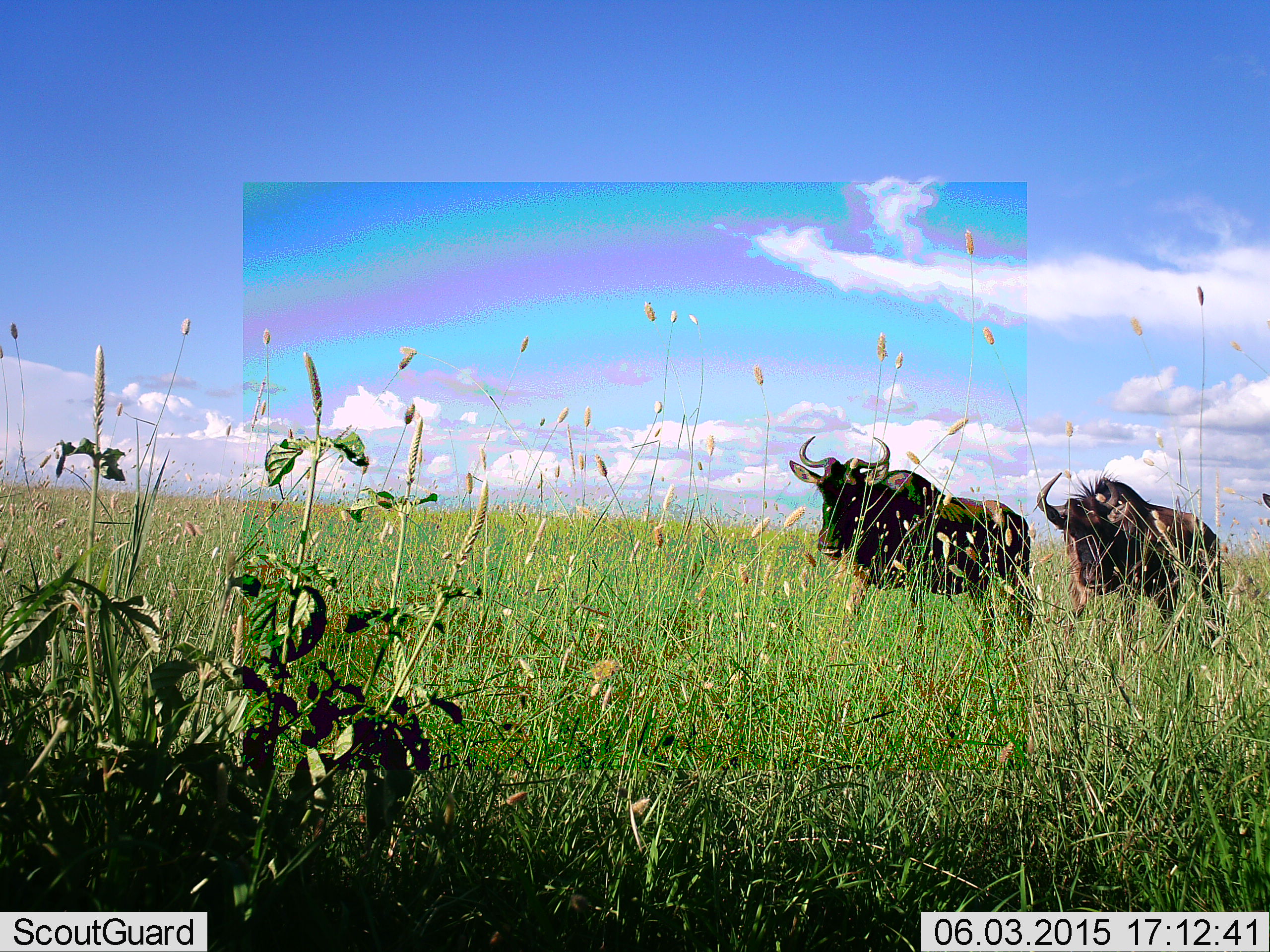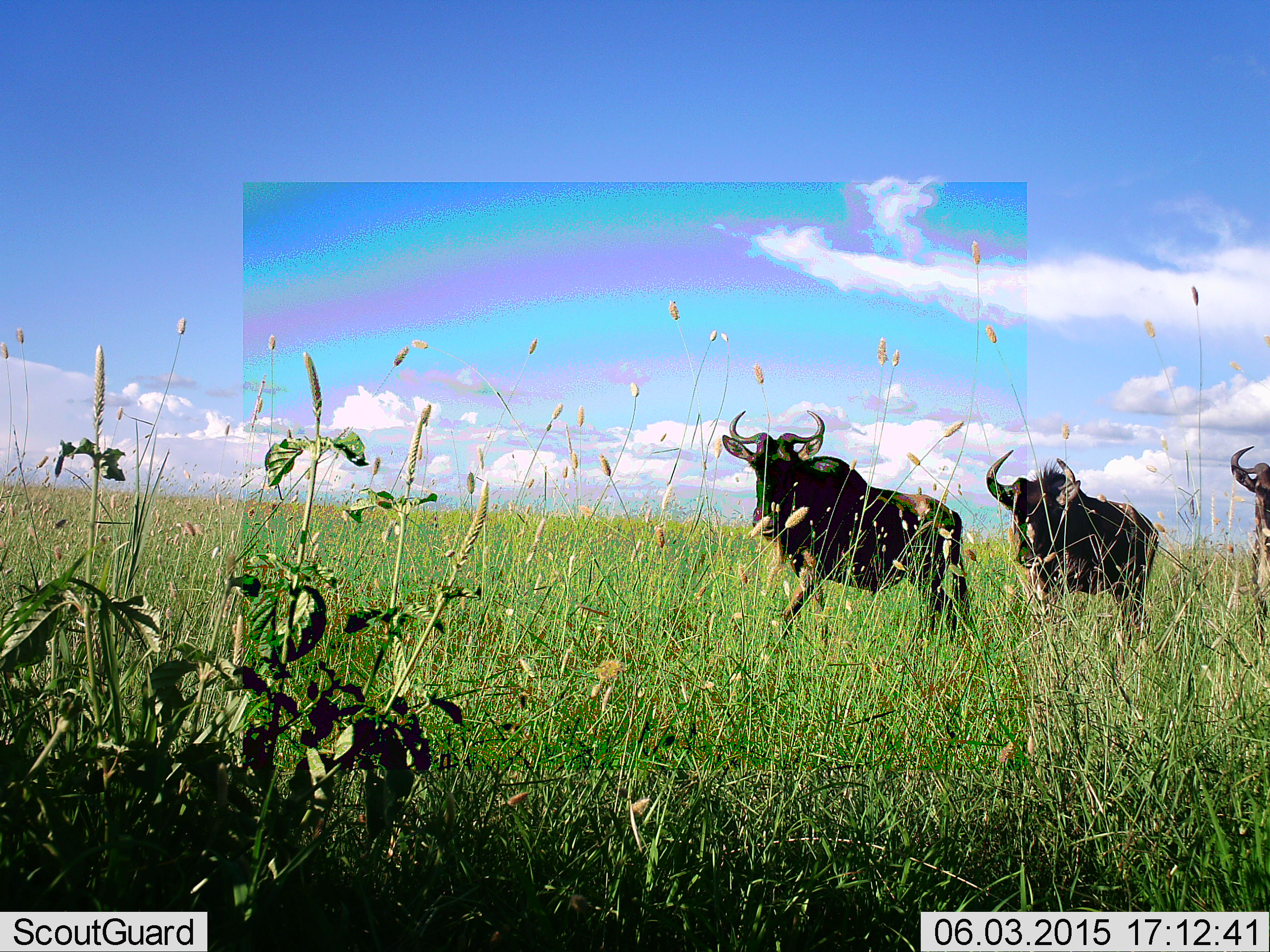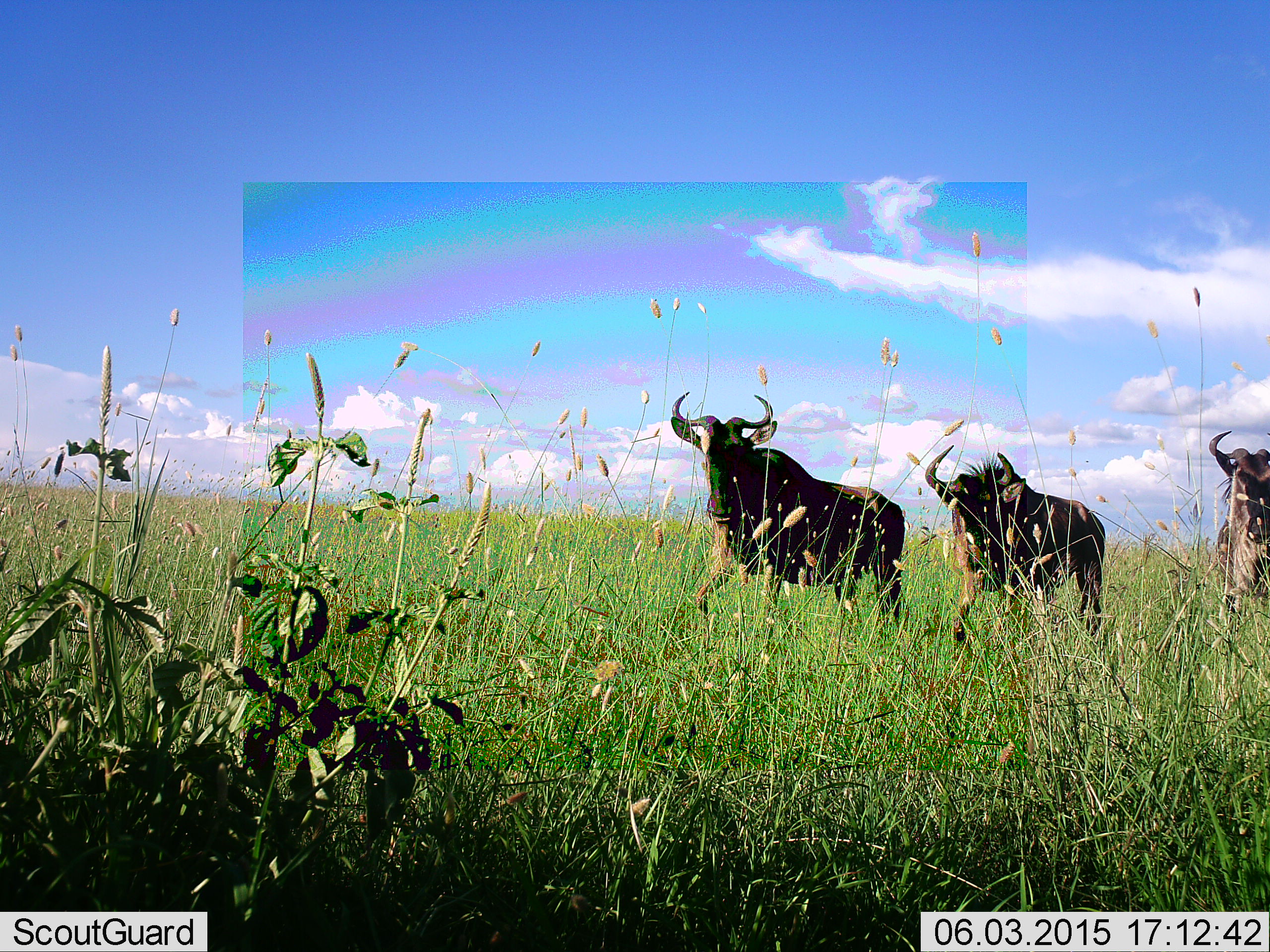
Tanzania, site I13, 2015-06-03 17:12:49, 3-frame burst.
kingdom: Animalia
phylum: Chordata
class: Mammalia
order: Artiodactyla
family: Bovidae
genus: Connochaetes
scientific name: Connochaetes taurinus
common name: blue wildebeest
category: wildebeest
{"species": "wildebeest (blue wildebeest) (Connochaetes taurinus)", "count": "3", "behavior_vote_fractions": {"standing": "0%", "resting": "0%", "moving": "100%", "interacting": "0%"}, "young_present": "0%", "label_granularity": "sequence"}